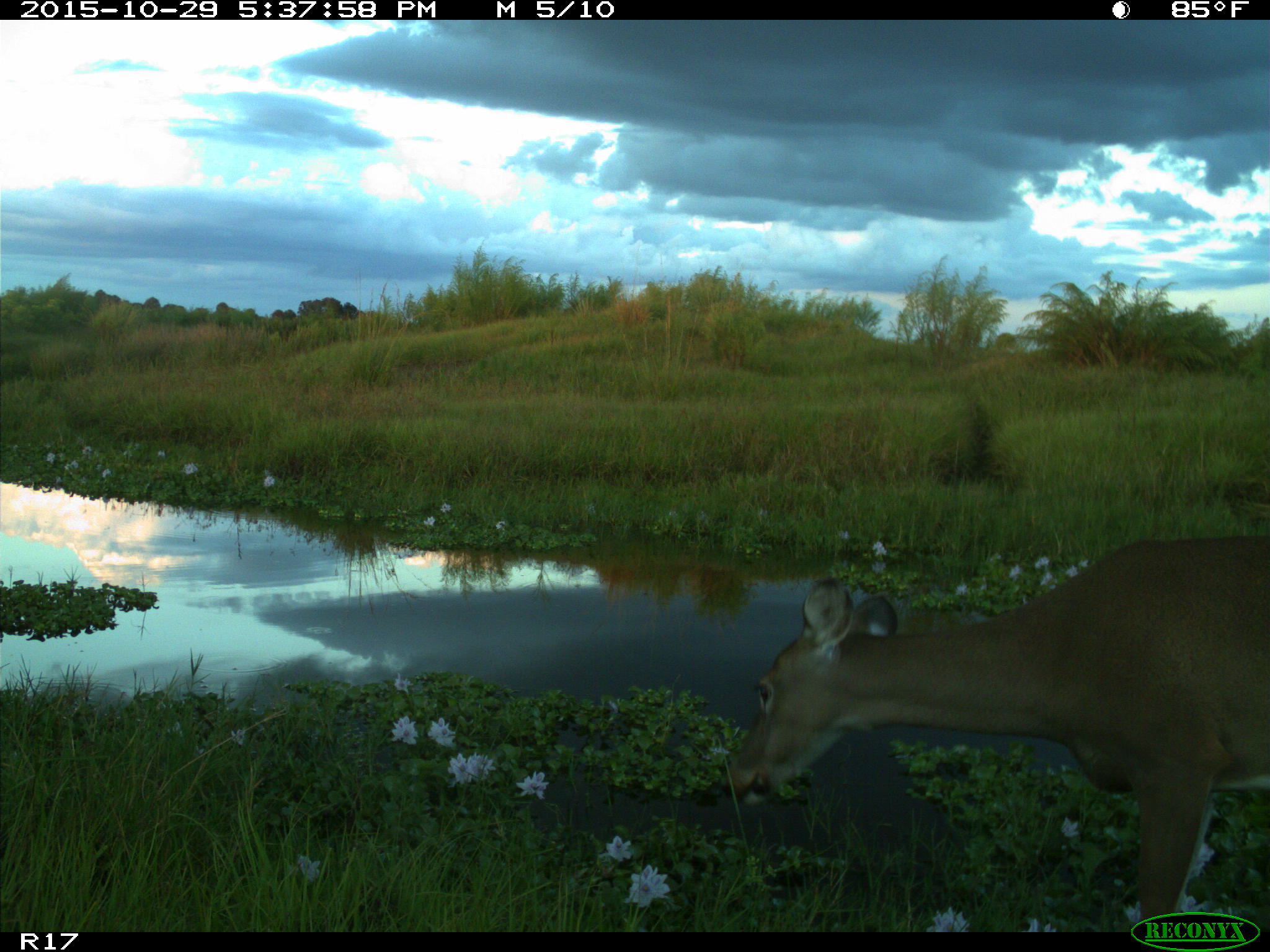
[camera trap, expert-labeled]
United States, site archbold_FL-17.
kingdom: Animalia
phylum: Chordata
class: Mammalia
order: Artiodactyla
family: Cervidae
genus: Odocoileus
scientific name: Odocoileus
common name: deer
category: unidentified deer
Unidentified deer (deer) (Odocoileus).